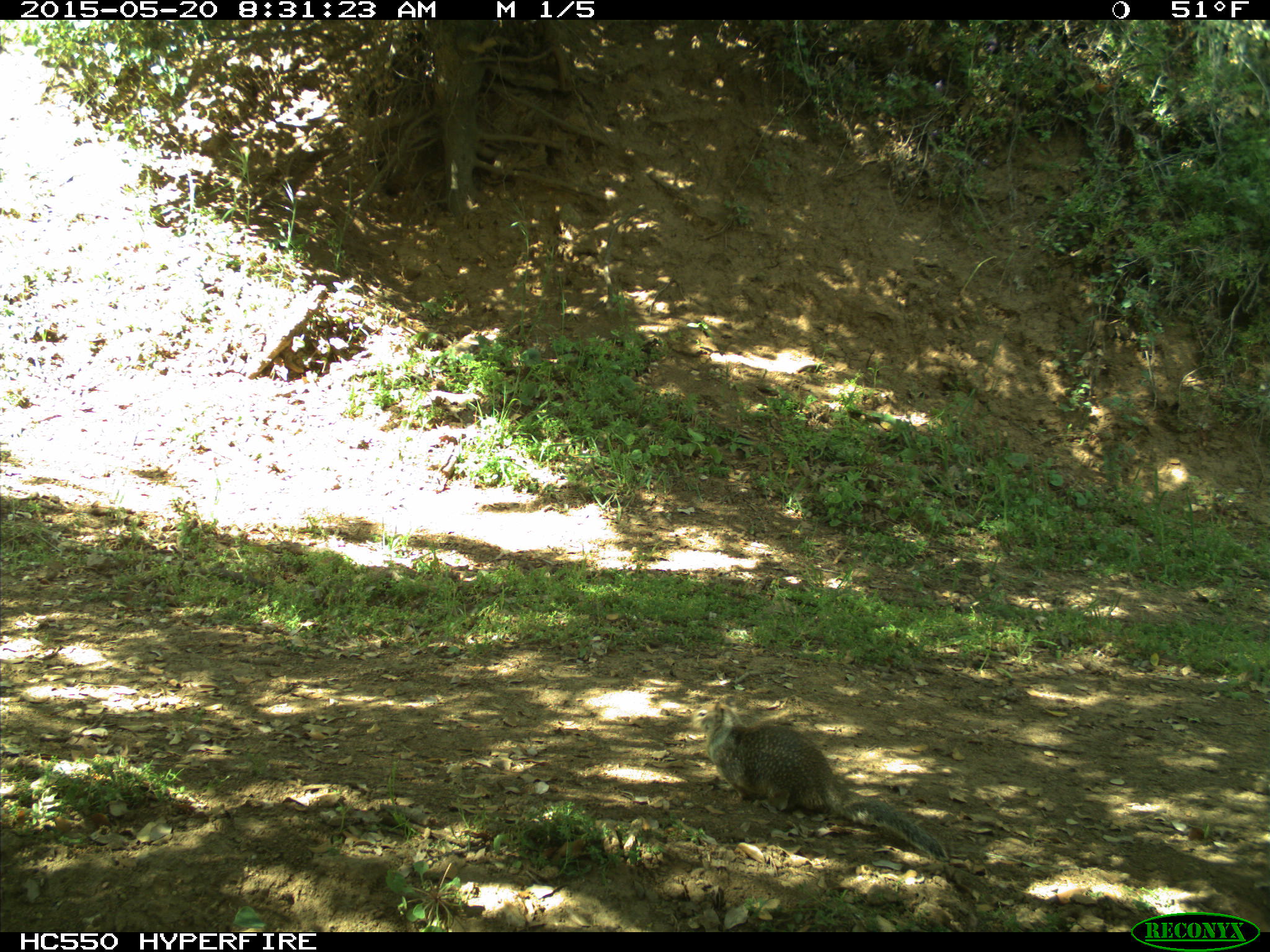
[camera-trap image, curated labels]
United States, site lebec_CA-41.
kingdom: Animalia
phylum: Chordata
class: Mammalia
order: Rodentia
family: Sciuridae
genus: Otospermophilus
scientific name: Otospermophilus beecheyi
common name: california ground squirrel